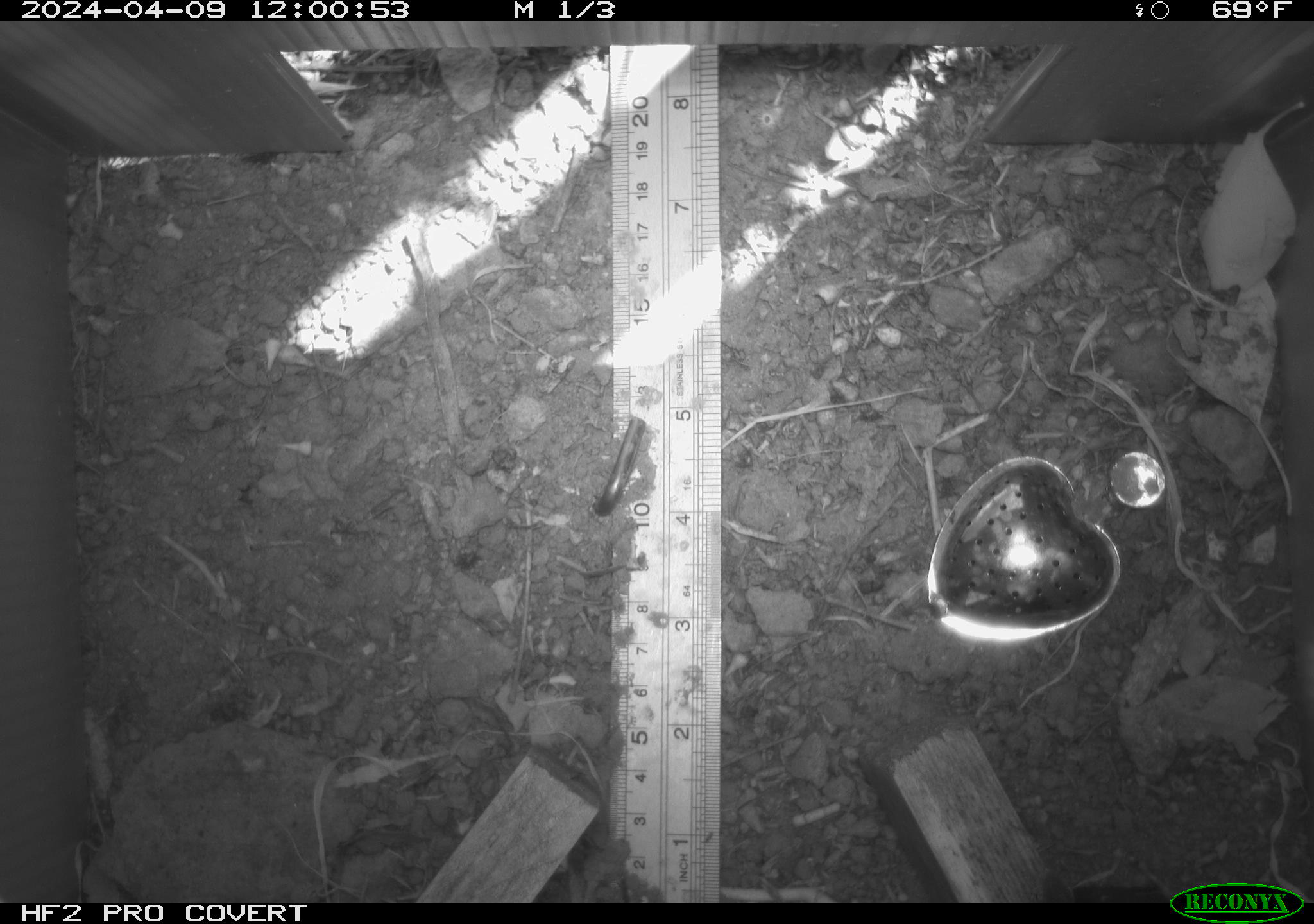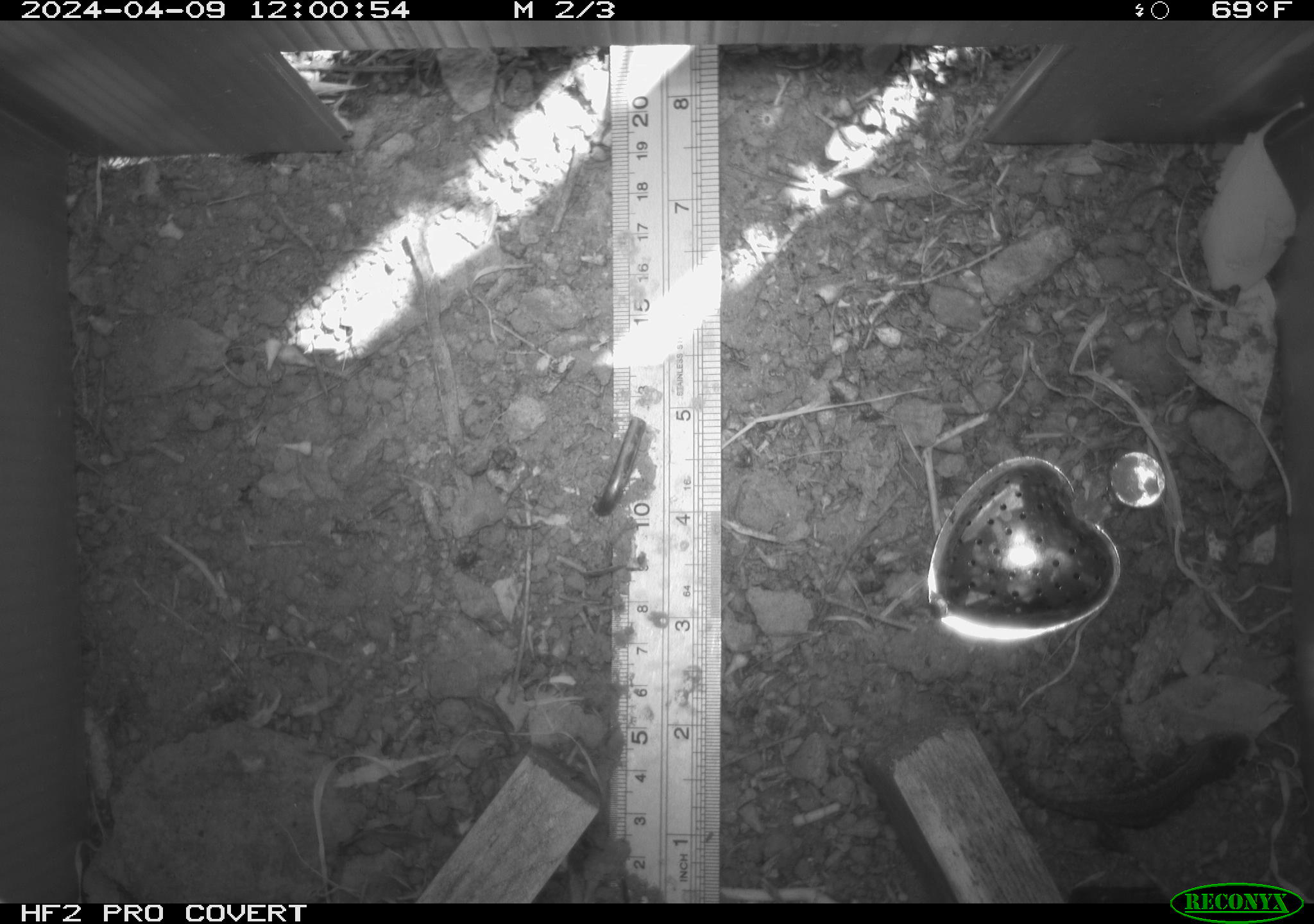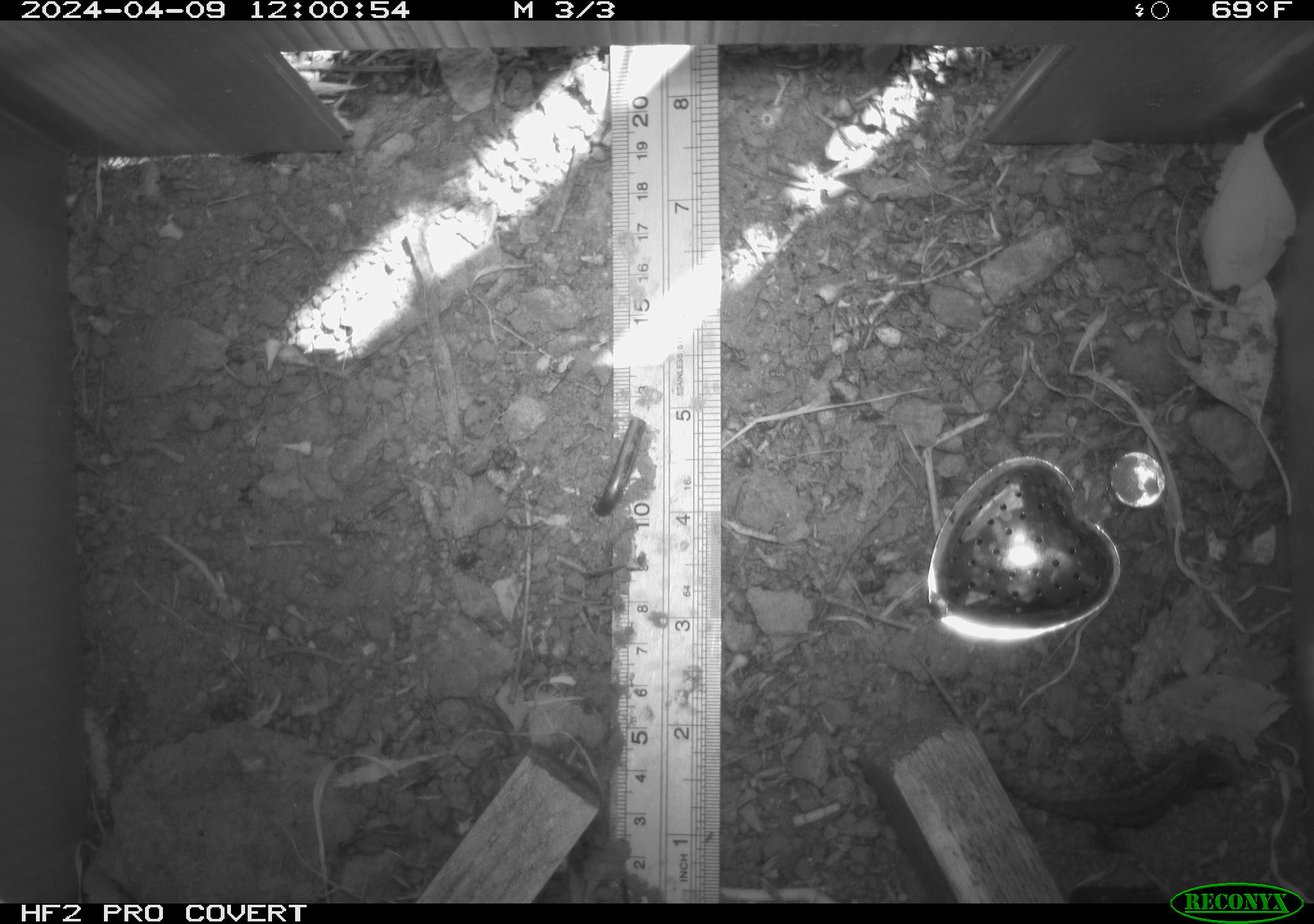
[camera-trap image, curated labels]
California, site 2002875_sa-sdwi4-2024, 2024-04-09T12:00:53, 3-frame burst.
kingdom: Animalia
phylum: Chordata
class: Reptilia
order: Squamata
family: Phrynosomatidae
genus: Sceloporus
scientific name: Sceloporus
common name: spiny lizards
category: sceloporus species